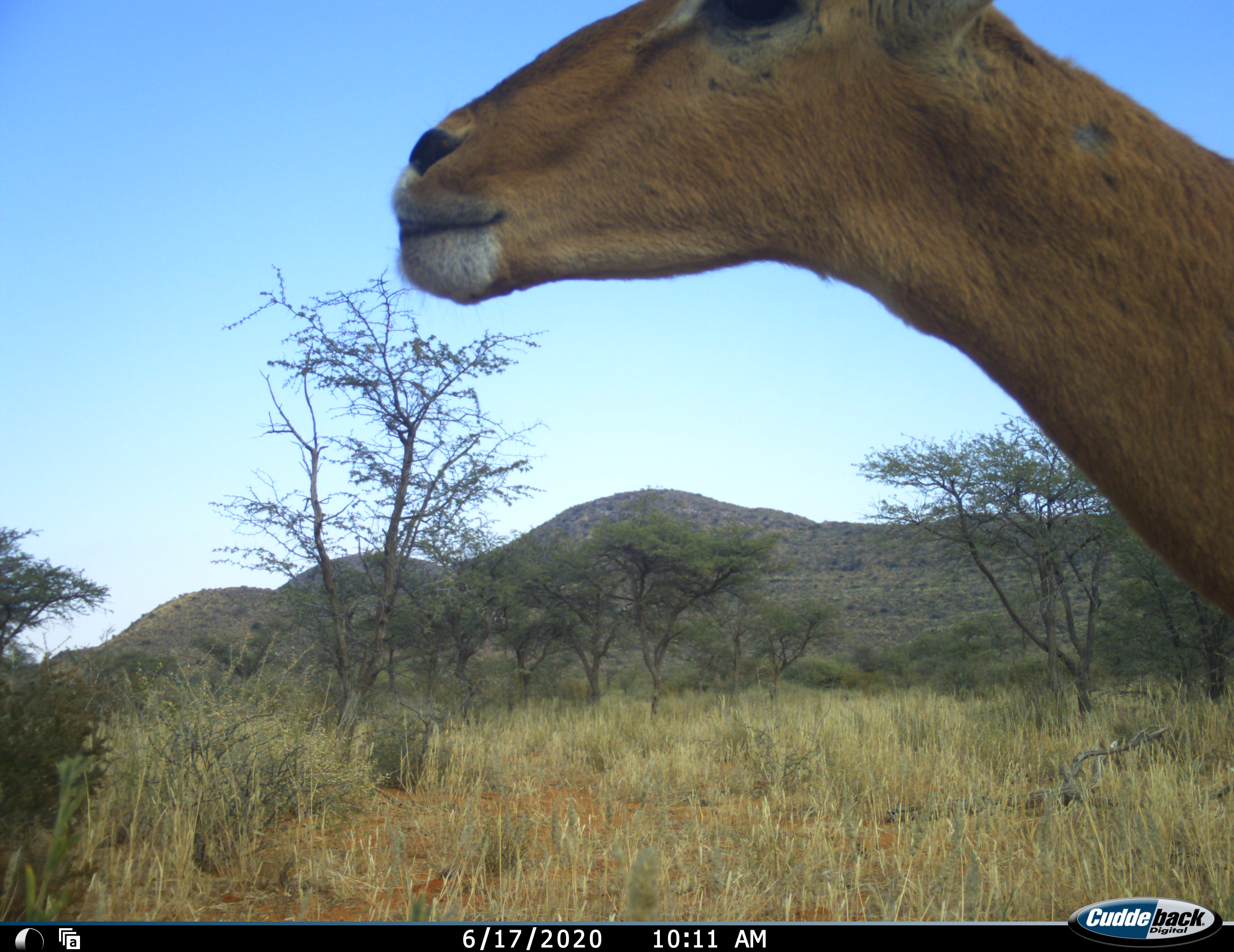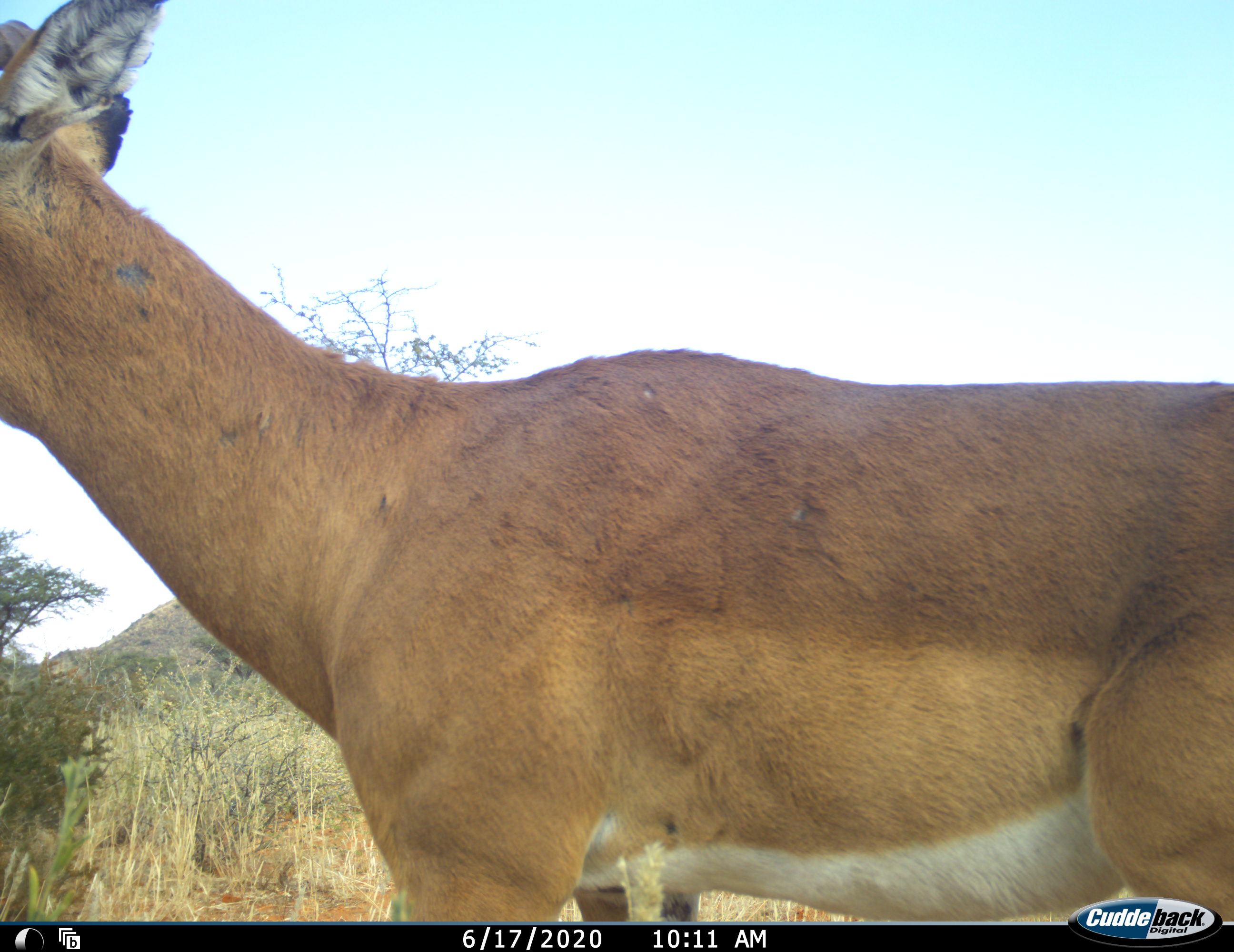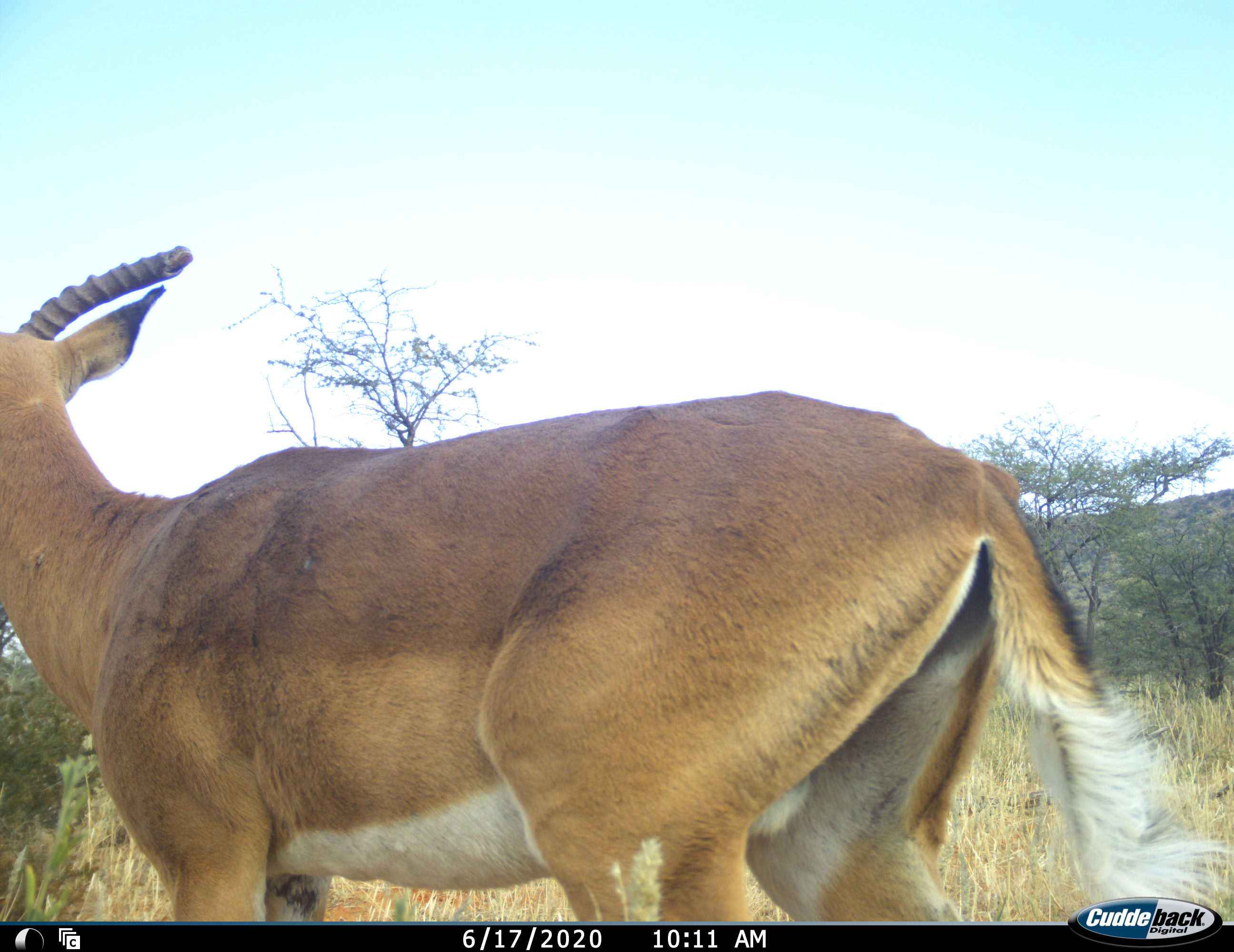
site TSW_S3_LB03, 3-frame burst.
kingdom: Animalia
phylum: Chordata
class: Mammalia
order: Artiodactyla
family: Bovidae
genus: Aepyceros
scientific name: Aepyceros melampus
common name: impala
Impala (Aepyceros melampus), count 1. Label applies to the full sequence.